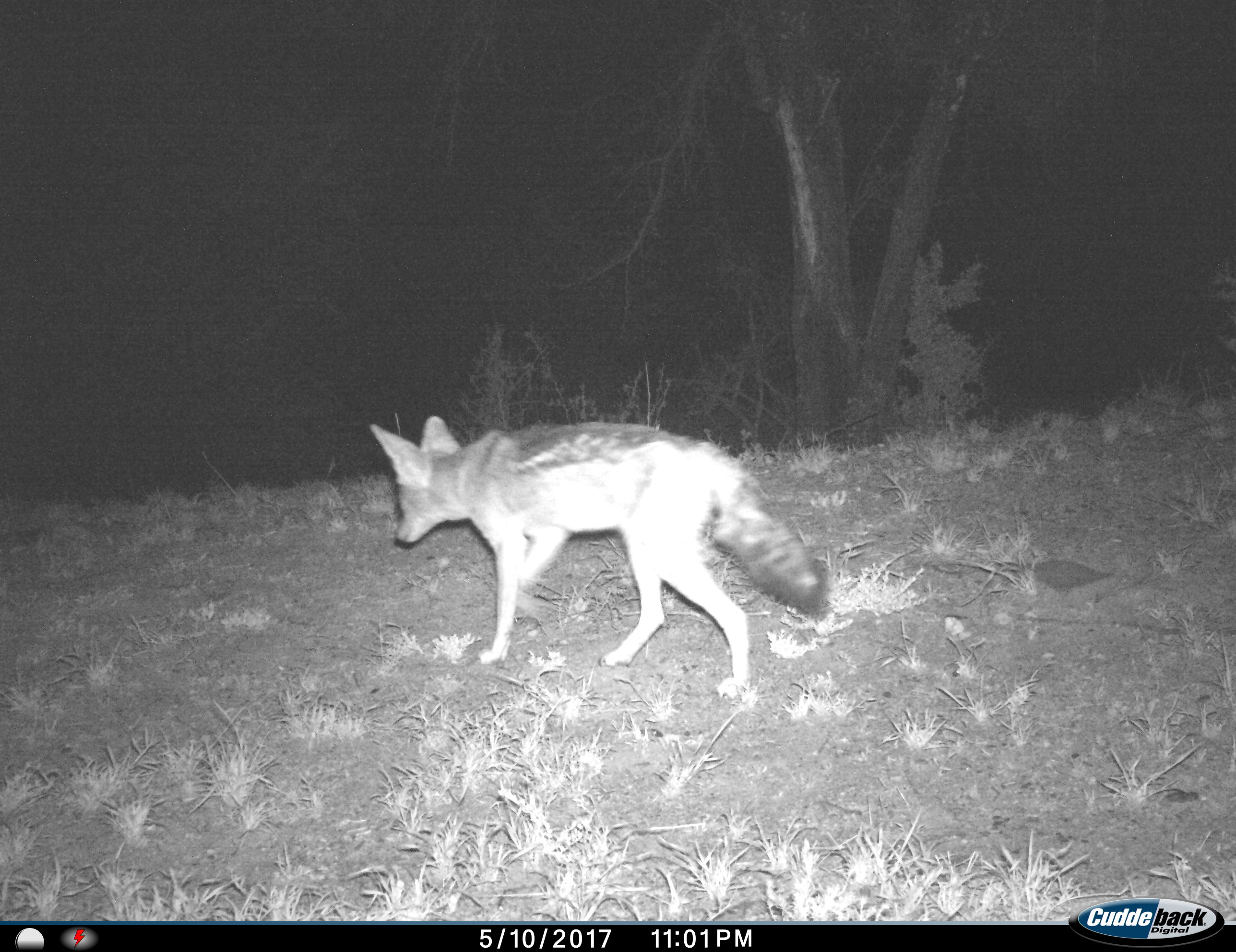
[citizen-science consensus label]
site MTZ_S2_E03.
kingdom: Animalia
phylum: Chordata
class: Mammalia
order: Carnivora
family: Canidae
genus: Lupulella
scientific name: Lupulella mesomelas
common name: black-backed jackal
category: jackalblackbacked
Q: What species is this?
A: Jackalblackbacked (black-backed jackal) (Lupulella mesomelas).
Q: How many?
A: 1.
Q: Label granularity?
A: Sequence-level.